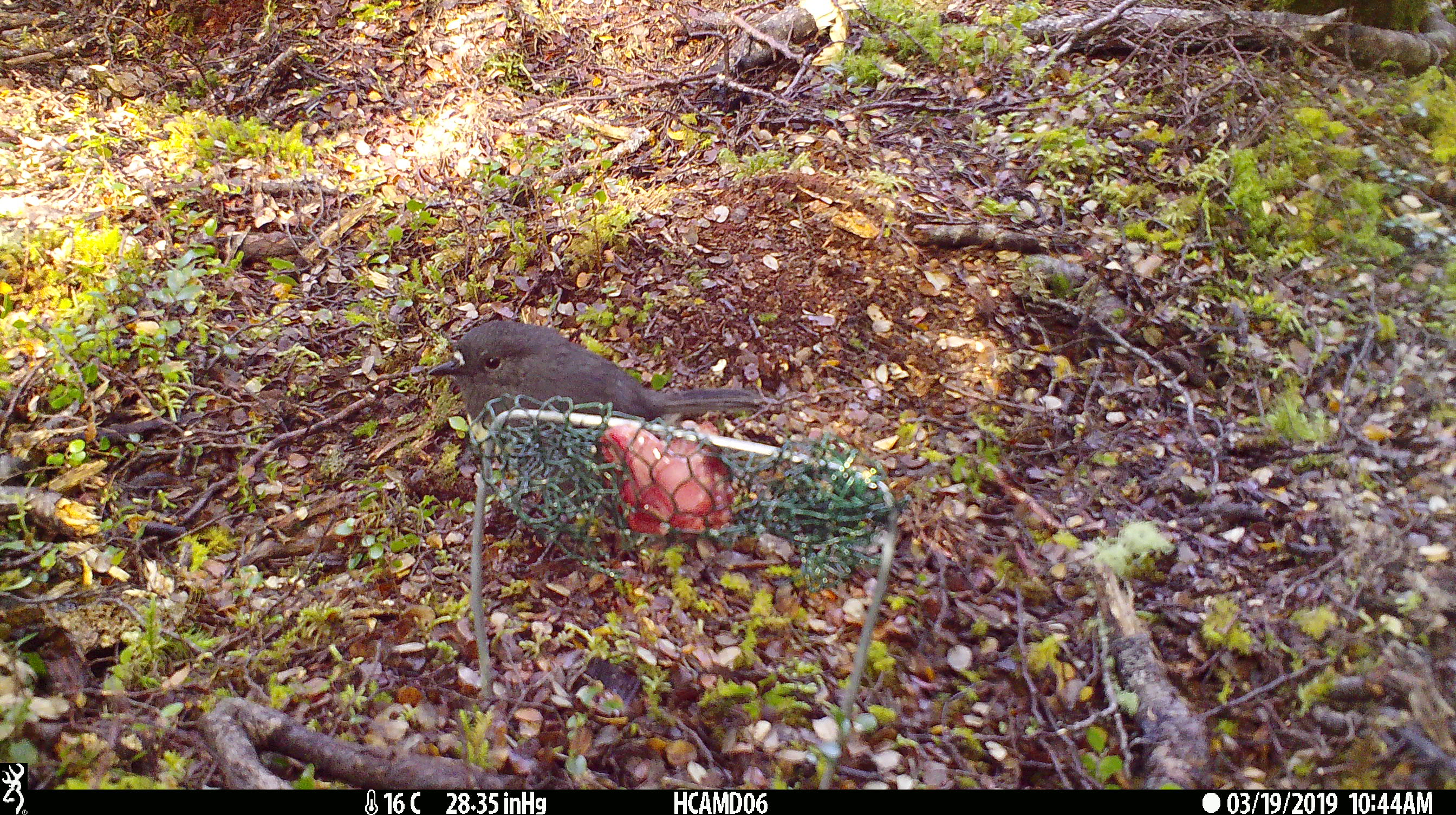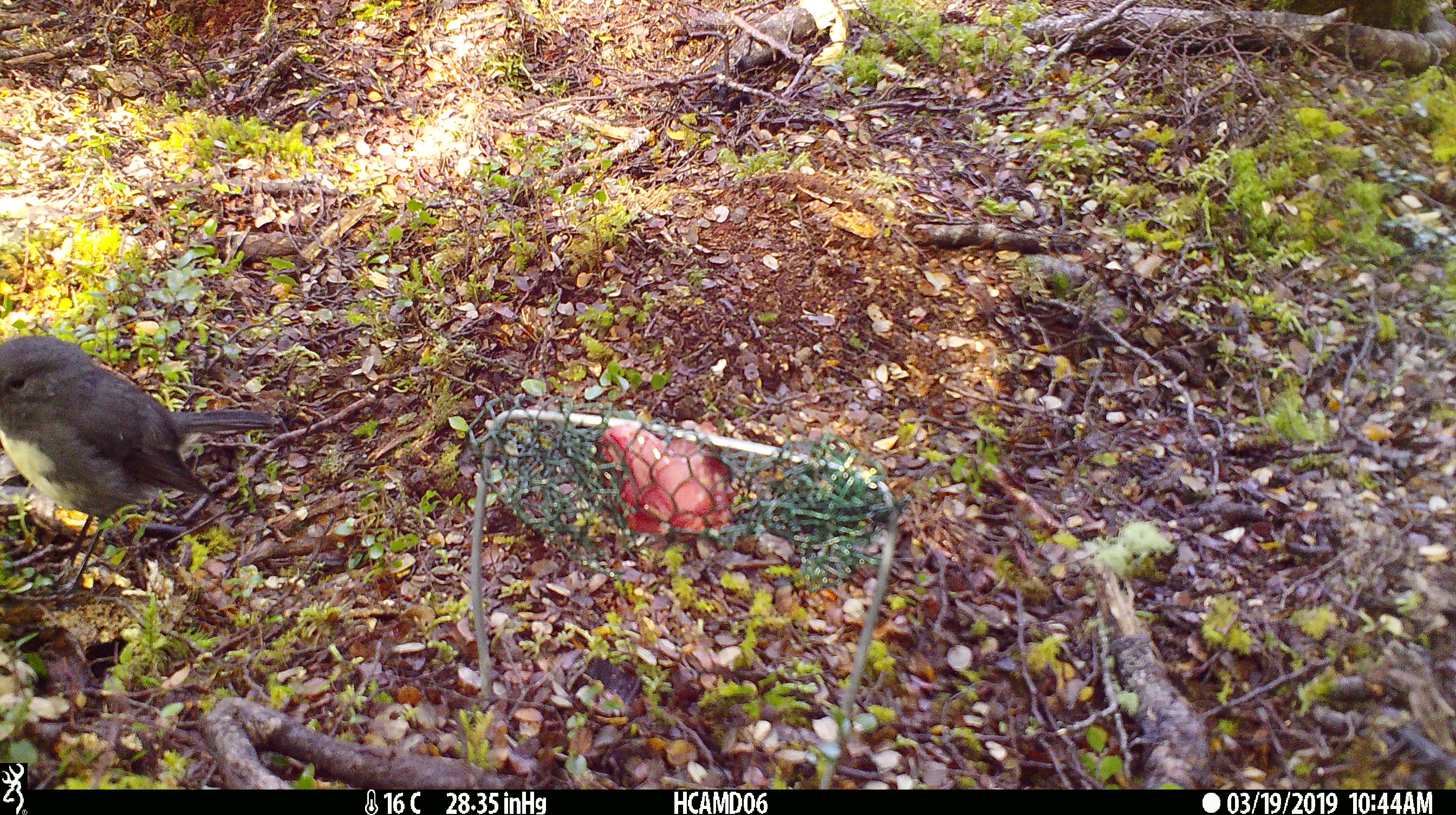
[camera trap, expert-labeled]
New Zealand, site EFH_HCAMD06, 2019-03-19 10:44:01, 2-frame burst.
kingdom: Animalia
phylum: Chordata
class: Aves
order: Passeriformes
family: Petroicidae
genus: Petroica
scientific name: Petroica australis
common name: new zealand robin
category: robin